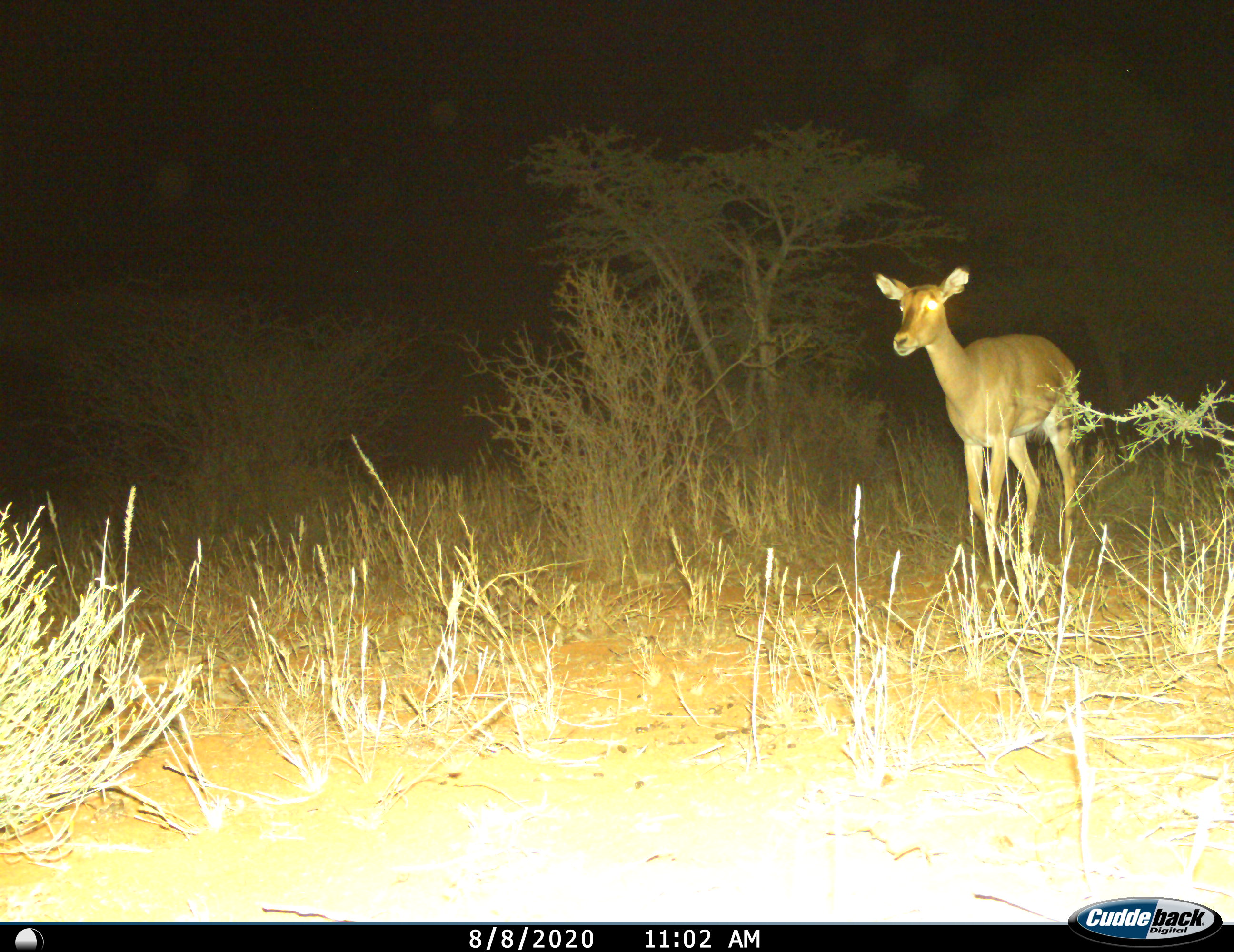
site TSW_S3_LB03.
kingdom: Animalia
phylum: Chordata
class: Mammalia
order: Artiodactyla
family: Bovidae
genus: Aepyceros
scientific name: Aepyceros melampus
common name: impala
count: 1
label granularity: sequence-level